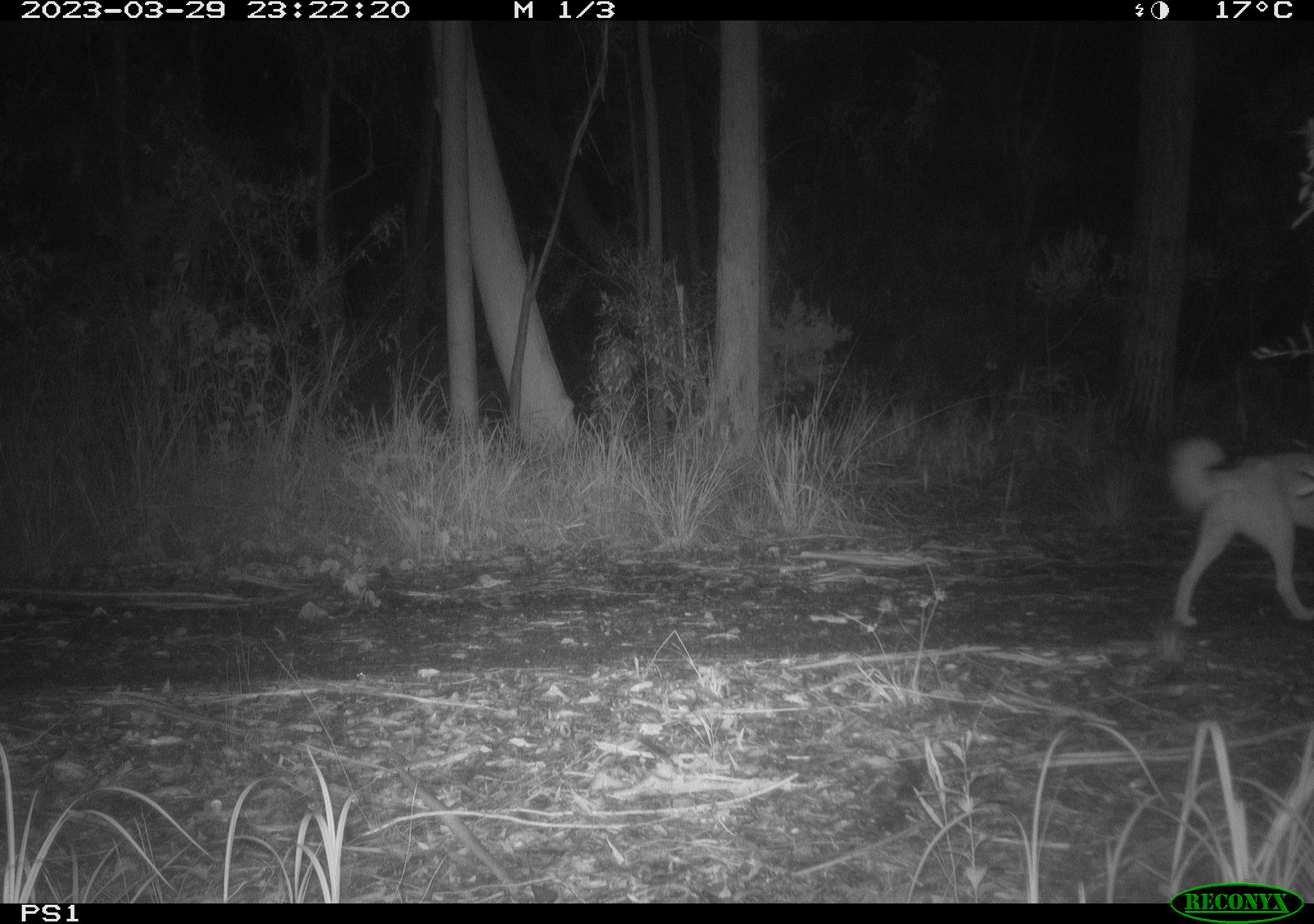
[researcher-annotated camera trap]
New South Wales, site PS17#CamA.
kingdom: Animalia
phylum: Chordata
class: Mammalia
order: Carnivora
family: Canidae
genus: Canis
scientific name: Canis familiaris dingo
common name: dingo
Dingo (Canis familiaris dingo).